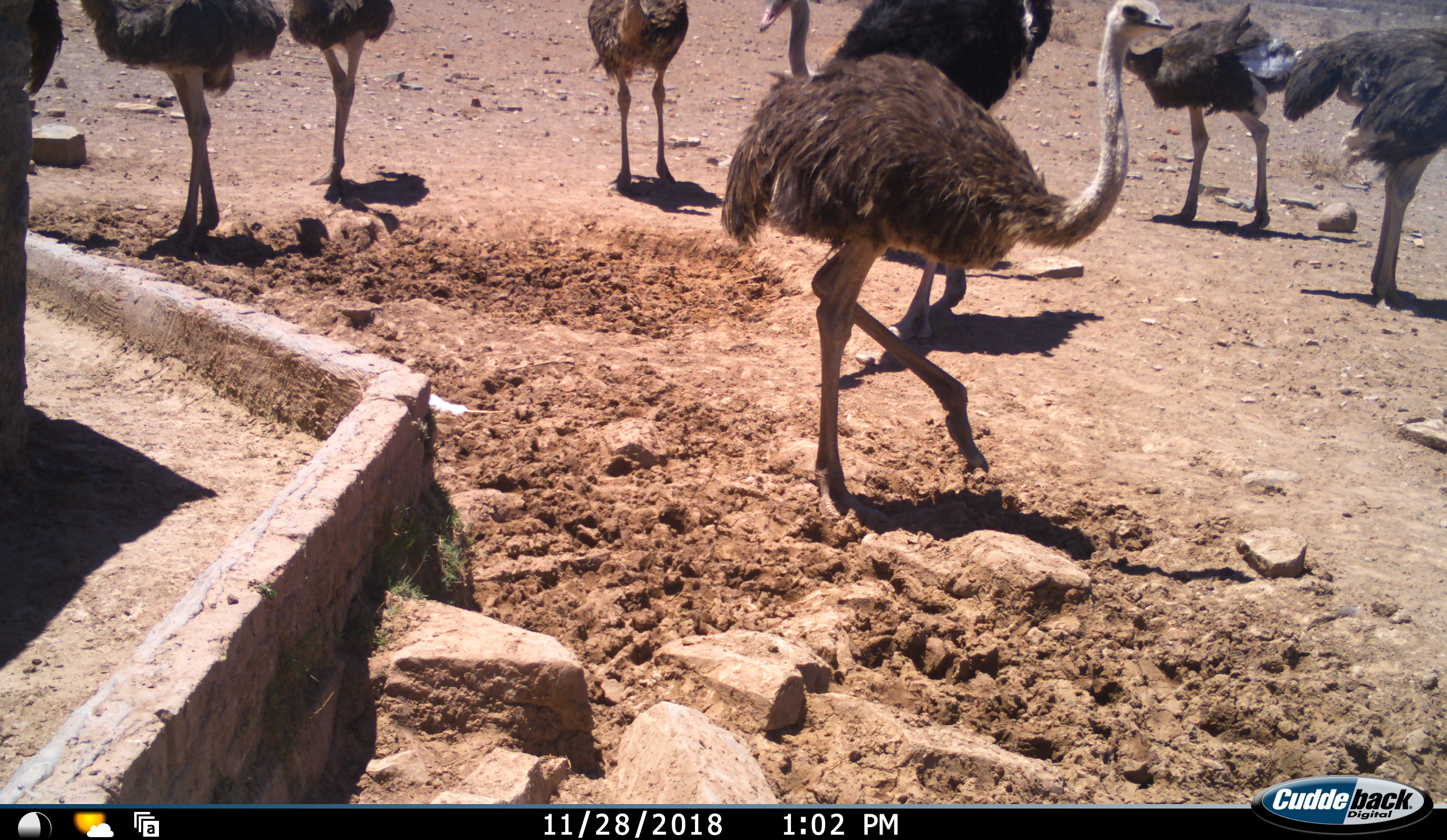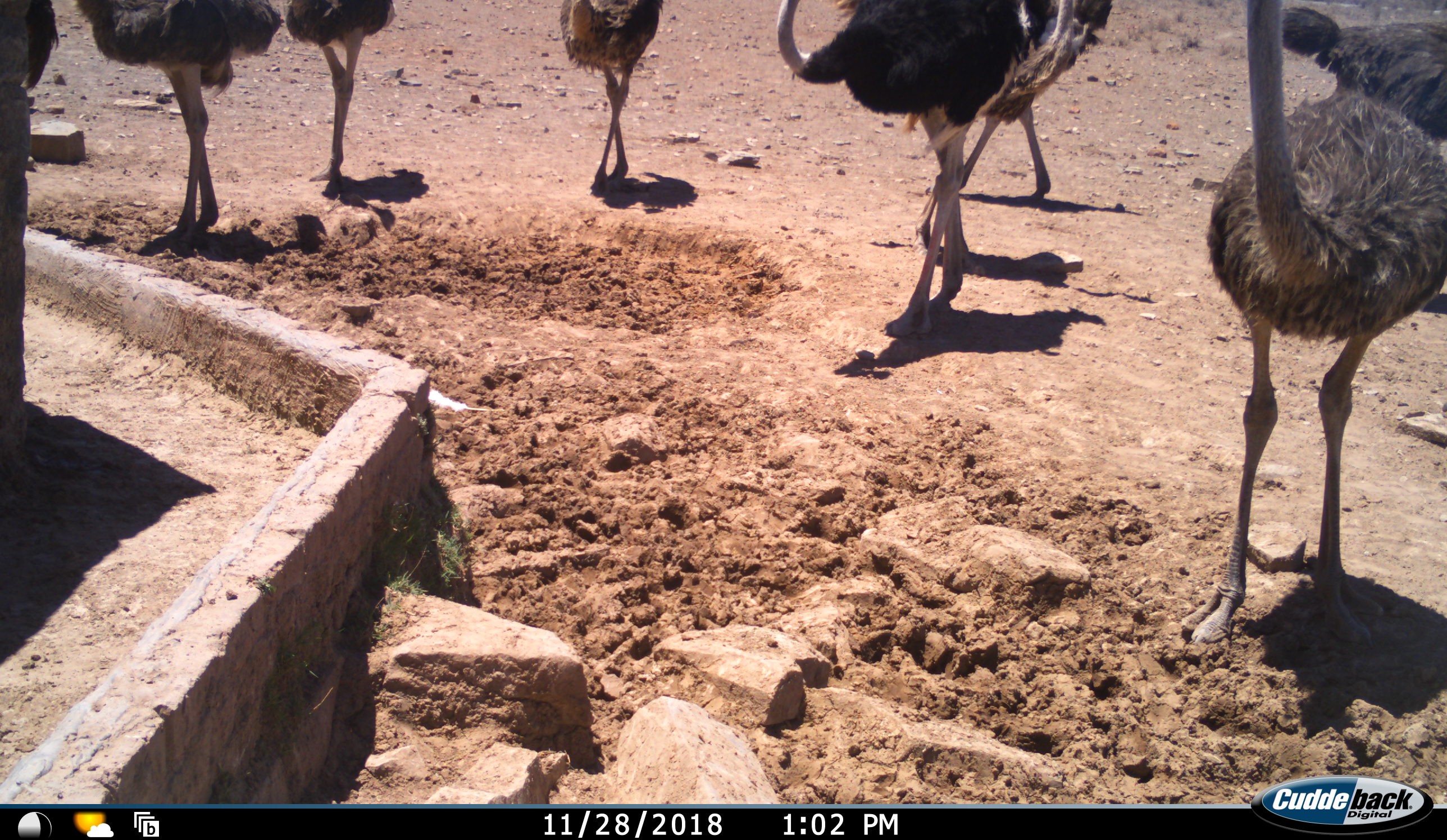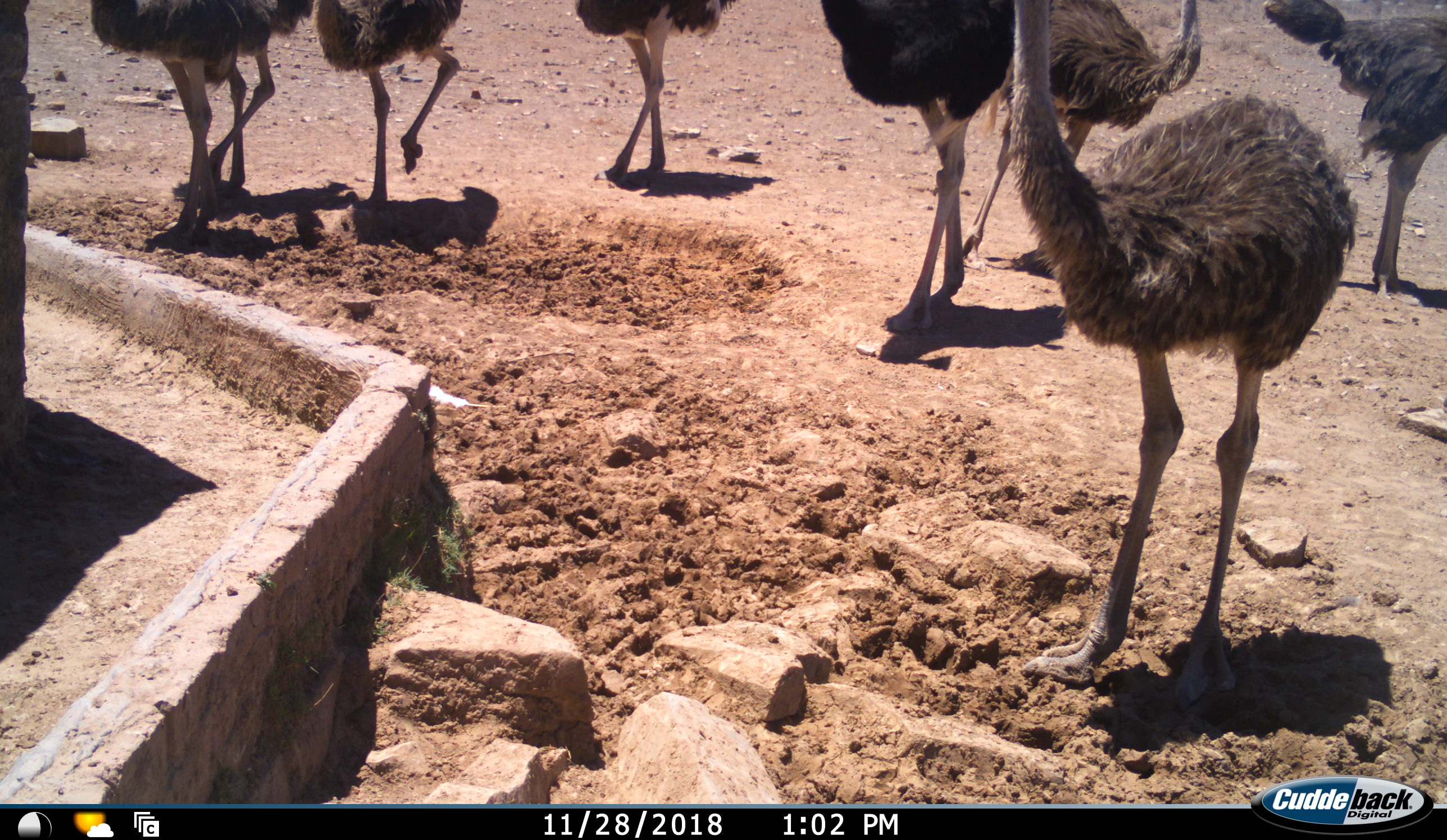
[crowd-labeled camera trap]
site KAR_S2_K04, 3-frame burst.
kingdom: Animalia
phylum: Chordata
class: Aves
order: Struthioniformes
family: Struthionidae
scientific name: Struthionidae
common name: ostrich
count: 8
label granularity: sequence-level